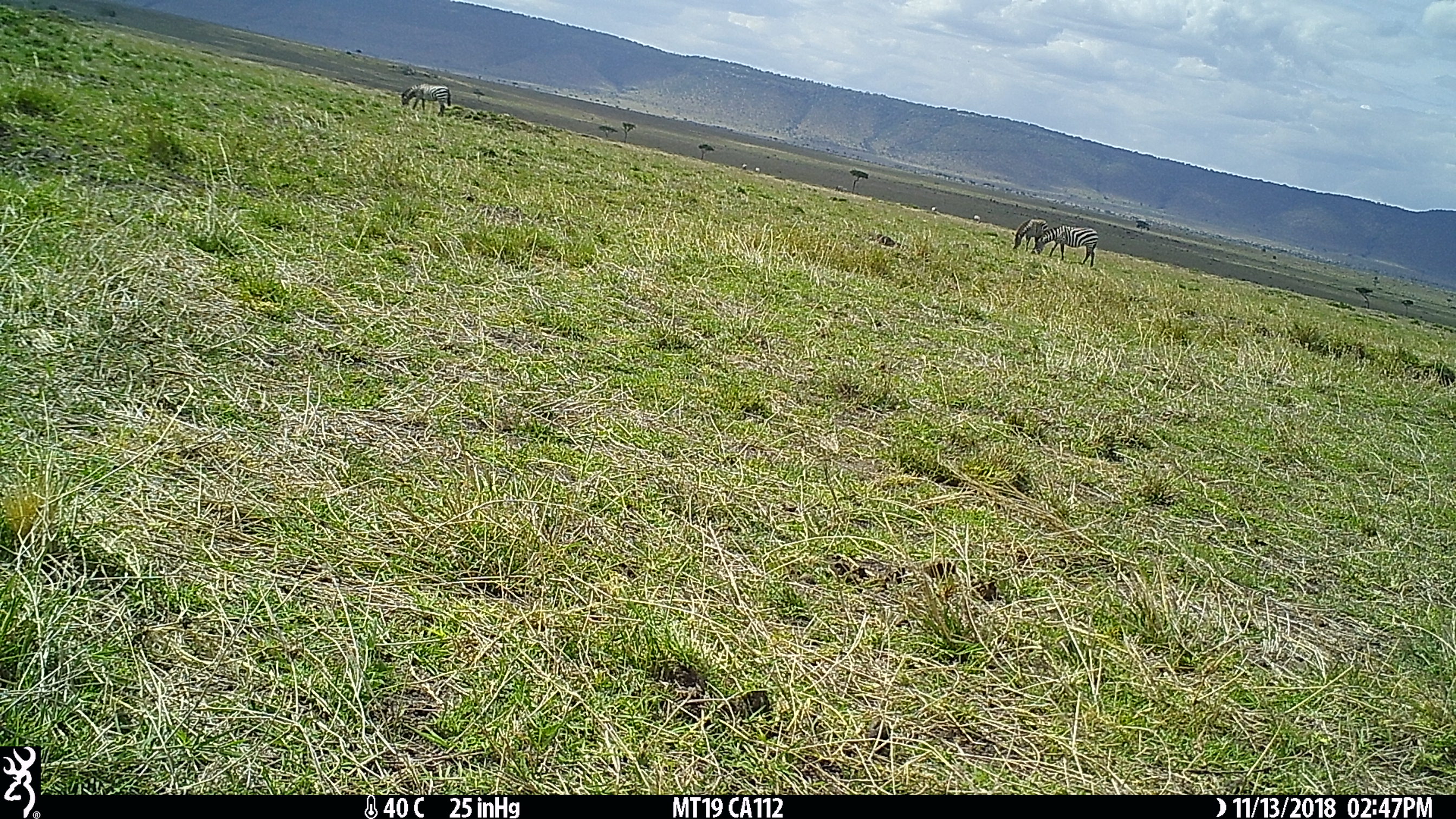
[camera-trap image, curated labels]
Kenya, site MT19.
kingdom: Animalia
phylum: Chordata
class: Mammalia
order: Perissodactyla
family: Equidae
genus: Equus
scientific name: Equus quagga burchellii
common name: burchell's zebra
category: zebra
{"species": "zebra (burchell's zebra) (Equus quagga burchellii)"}